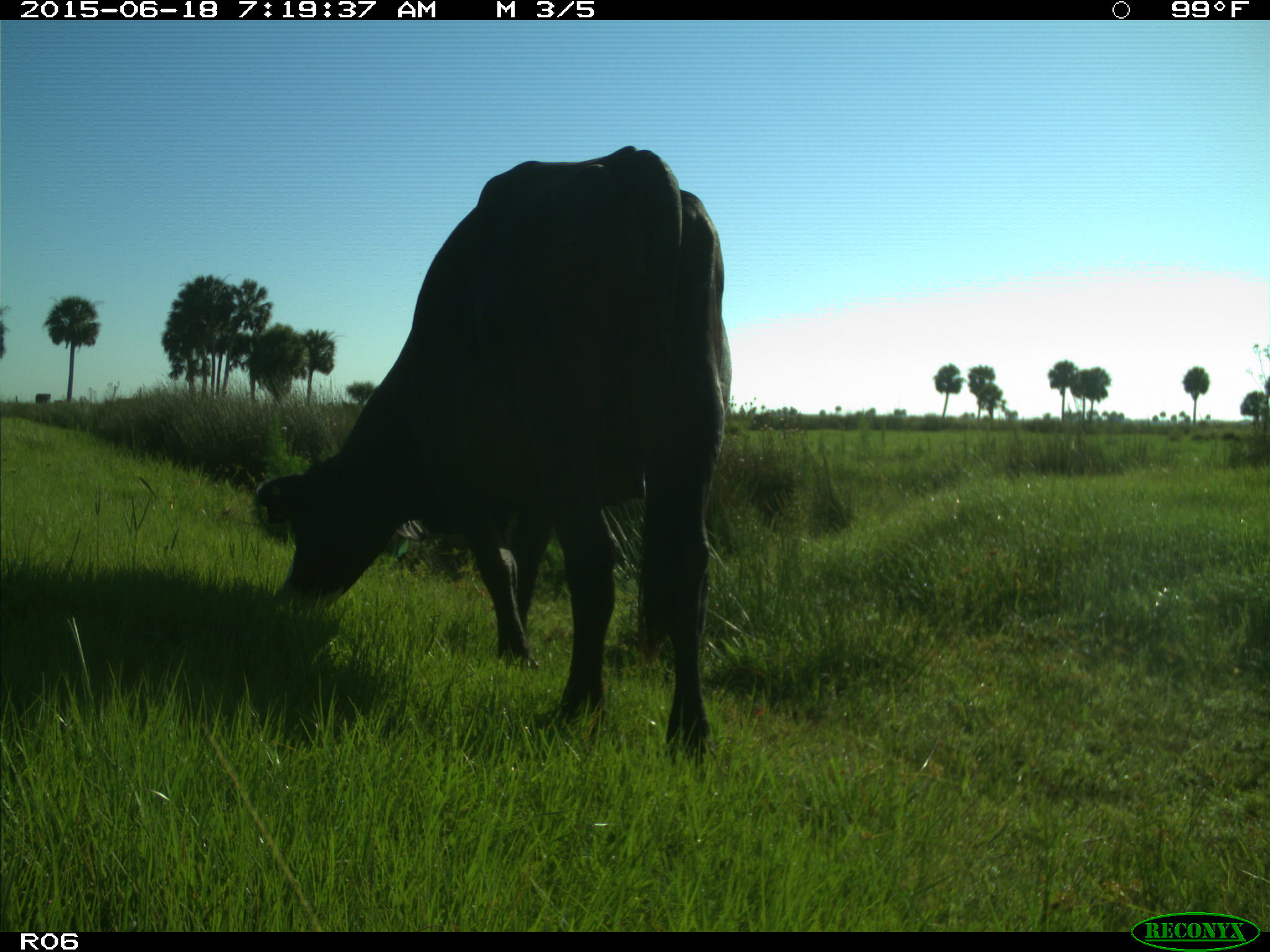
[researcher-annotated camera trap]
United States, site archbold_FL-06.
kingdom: Animalia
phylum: Chordata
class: Mammalia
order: Artiodactyla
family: Bovidae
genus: Bos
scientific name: Bos taurus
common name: domestic cow